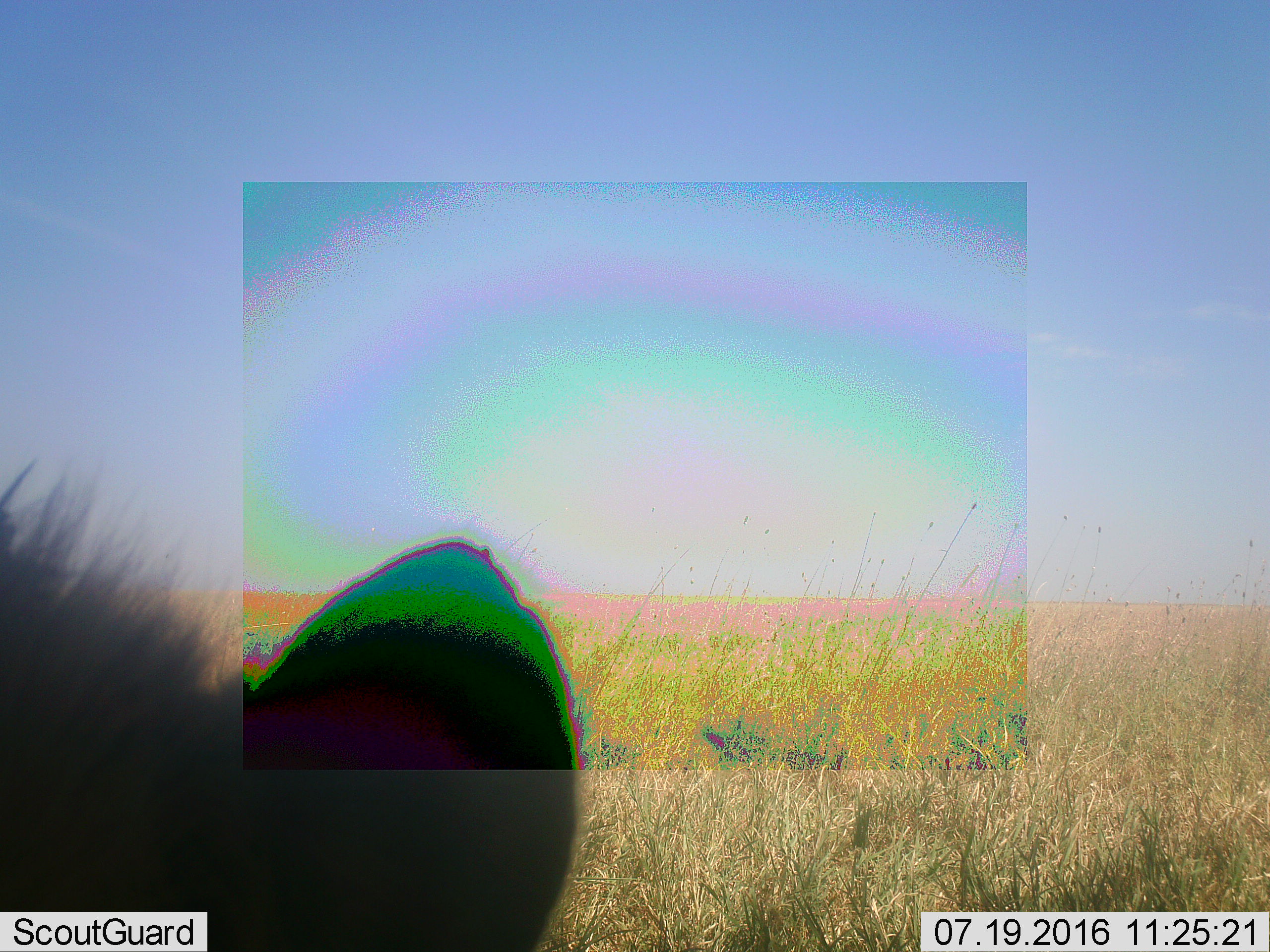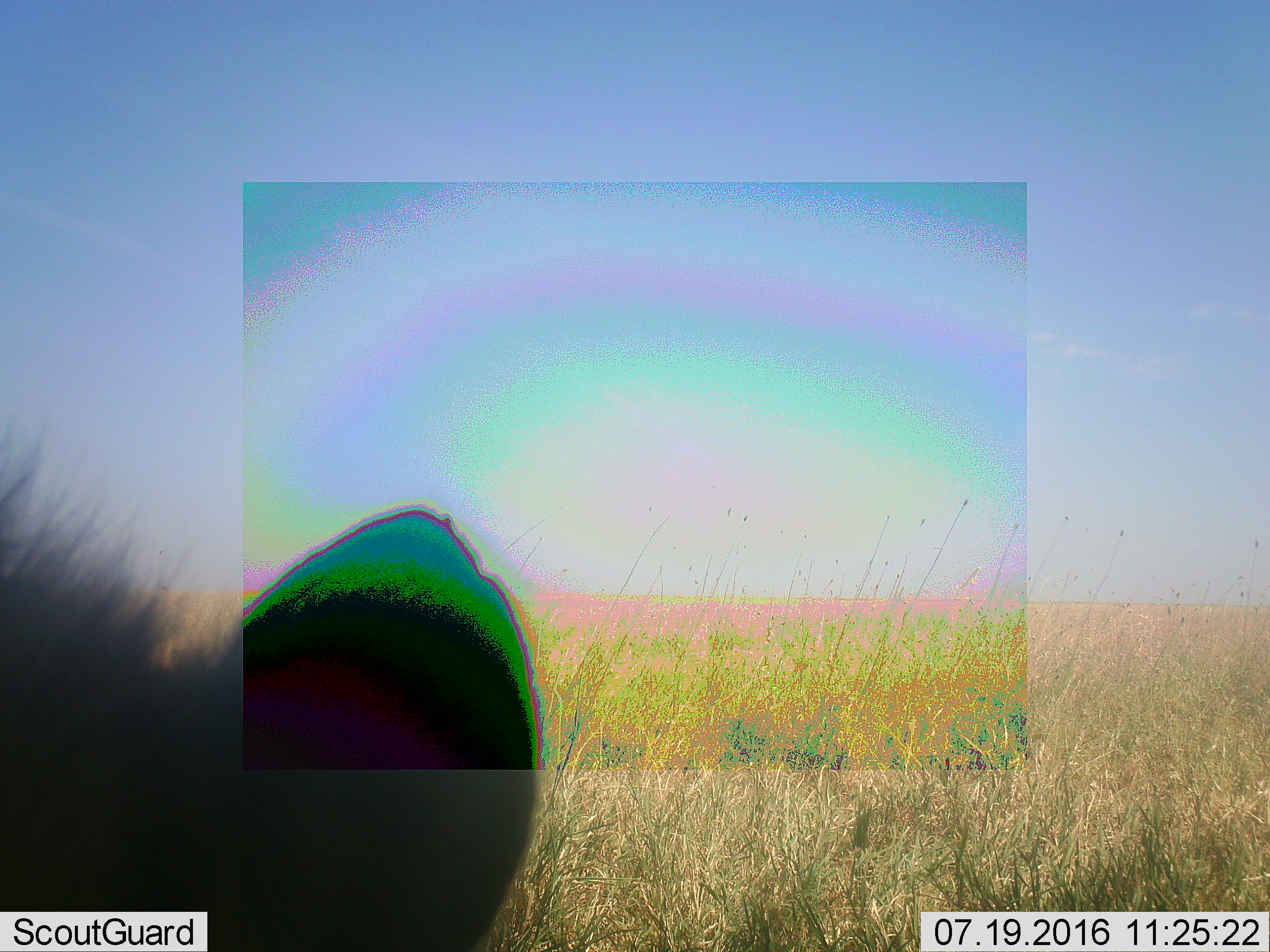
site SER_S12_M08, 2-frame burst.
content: unidentified animal